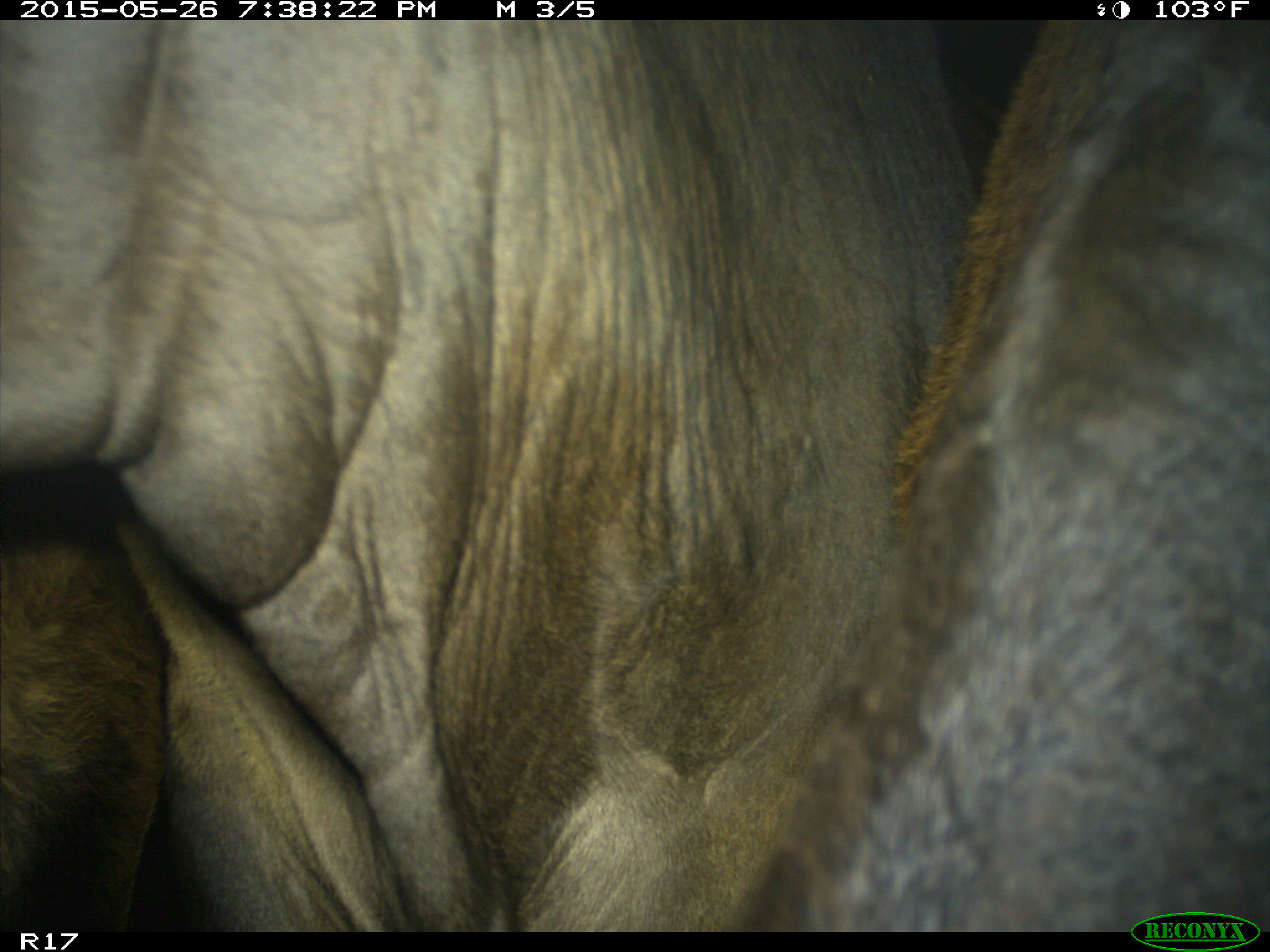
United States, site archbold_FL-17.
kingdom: Animalia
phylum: Chordata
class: Mammalia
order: Artiodactyla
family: Bovidae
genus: Bos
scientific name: Bos taurus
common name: domestic cow